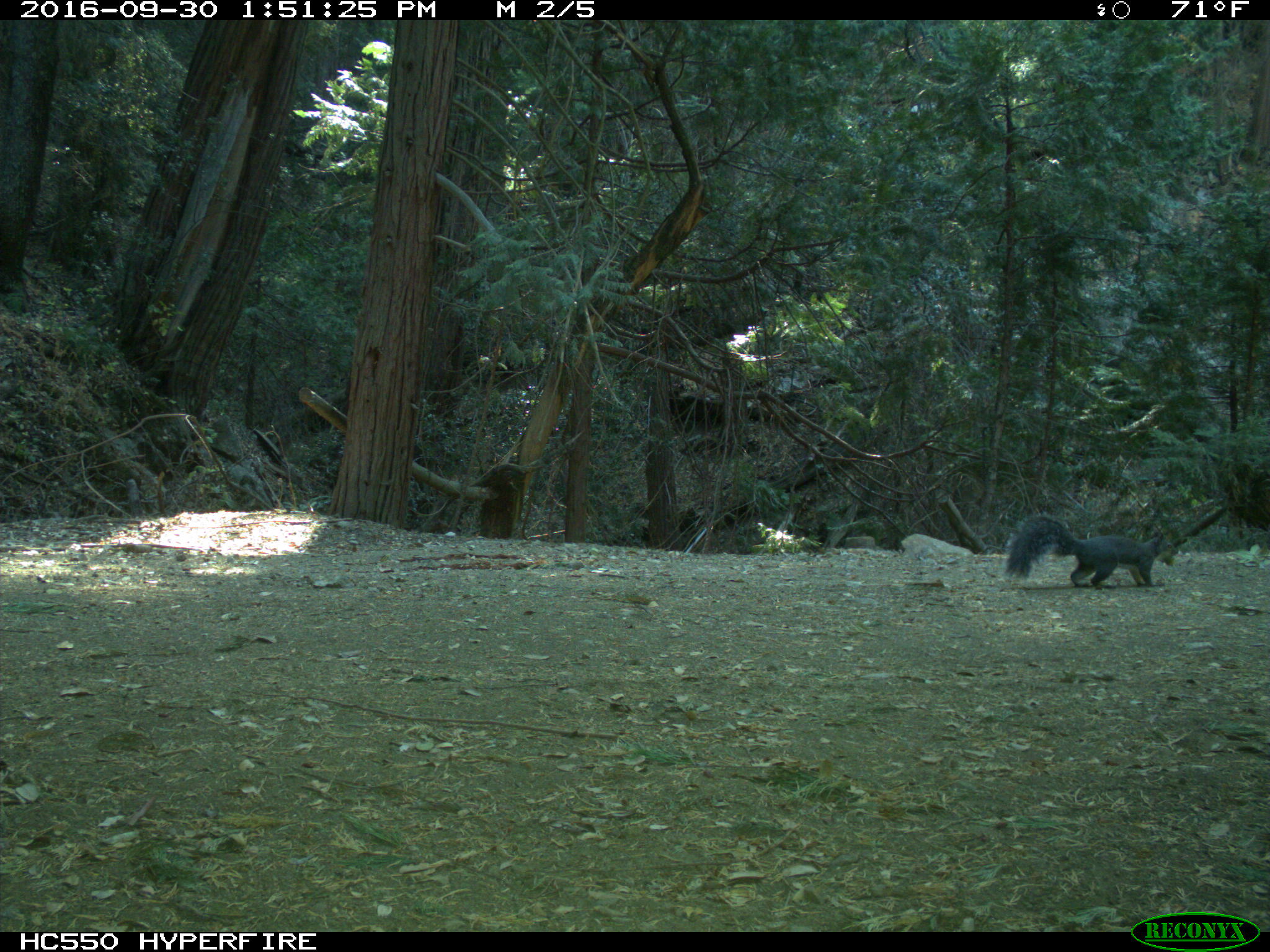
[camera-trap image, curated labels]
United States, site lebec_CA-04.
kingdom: Animalia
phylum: Chordata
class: Mammalia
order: Rodentia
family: Sciuridae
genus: Sciurus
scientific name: Sciurus carolinensis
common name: eastern gray squirrel